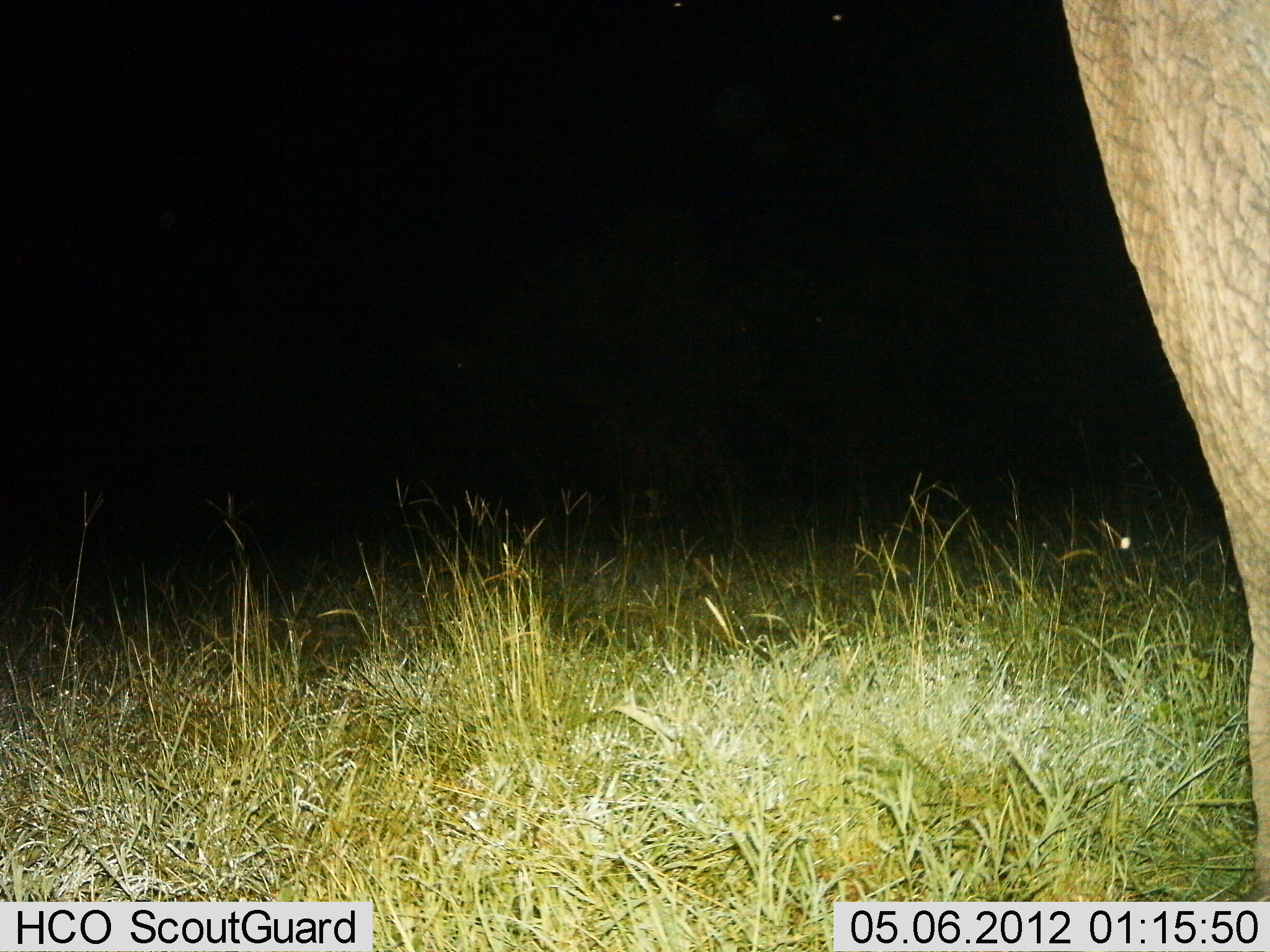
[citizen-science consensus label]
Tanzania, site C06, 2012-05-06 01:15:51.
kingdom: Animalia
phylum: Chordata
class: Mammalia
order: Proboscidea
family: Elephantidae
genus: Loxodonta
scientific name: Loxodonta africana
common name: african bush elephant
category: elephant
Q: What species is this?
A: Elephant (african bush elephant) (Loxodonta africana).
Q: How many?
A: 1.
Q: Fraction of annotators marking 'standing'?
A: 100%.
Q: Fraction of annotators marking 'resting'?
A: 0%.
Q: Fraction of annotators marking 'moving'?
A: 0%.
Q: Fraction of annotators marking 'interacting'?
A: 0%.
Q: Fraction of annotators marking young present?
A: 0%.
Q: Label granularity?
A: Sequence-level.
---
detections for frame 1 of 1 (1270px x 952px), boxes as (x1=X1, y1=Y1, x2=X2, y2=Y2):
animal: (x1=1062, y1=0, x2=1270, y2=901)